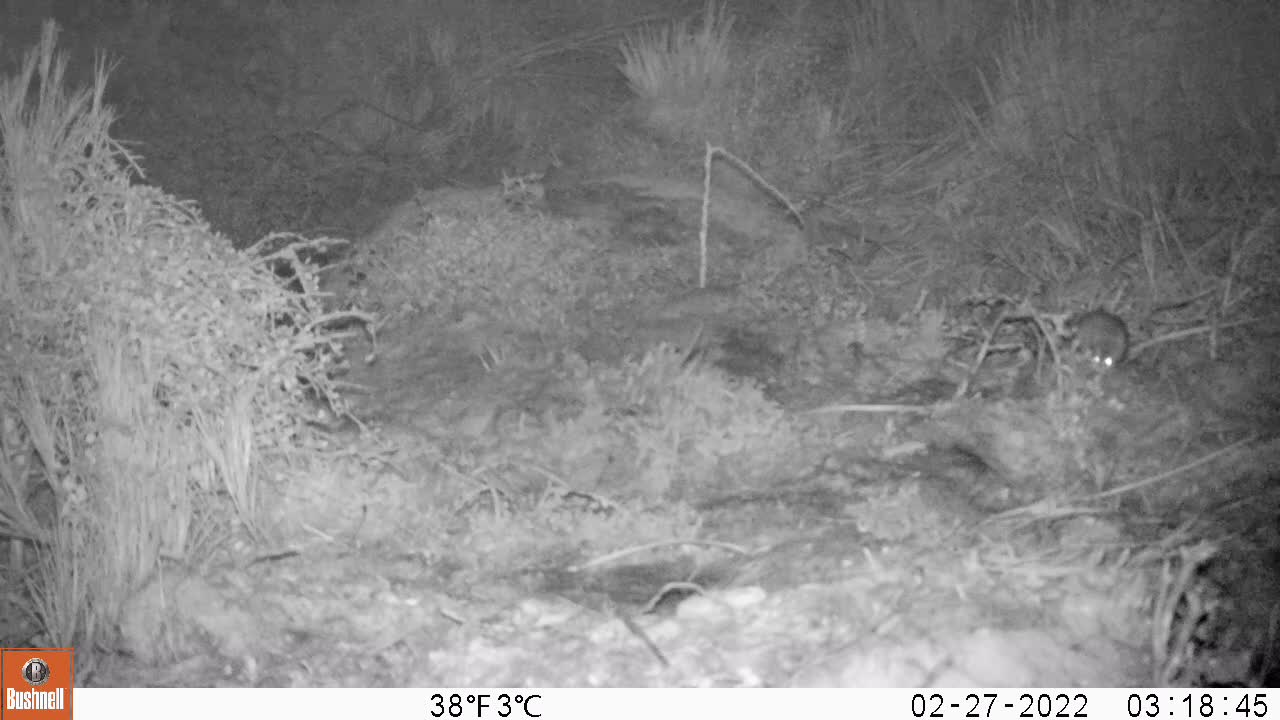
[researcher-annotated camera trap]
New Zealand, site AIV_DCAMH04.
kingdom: Animalia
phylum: Chordata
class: Mammalia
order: Rodentia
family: Muridae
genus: Mus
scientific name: Mus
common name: mouse